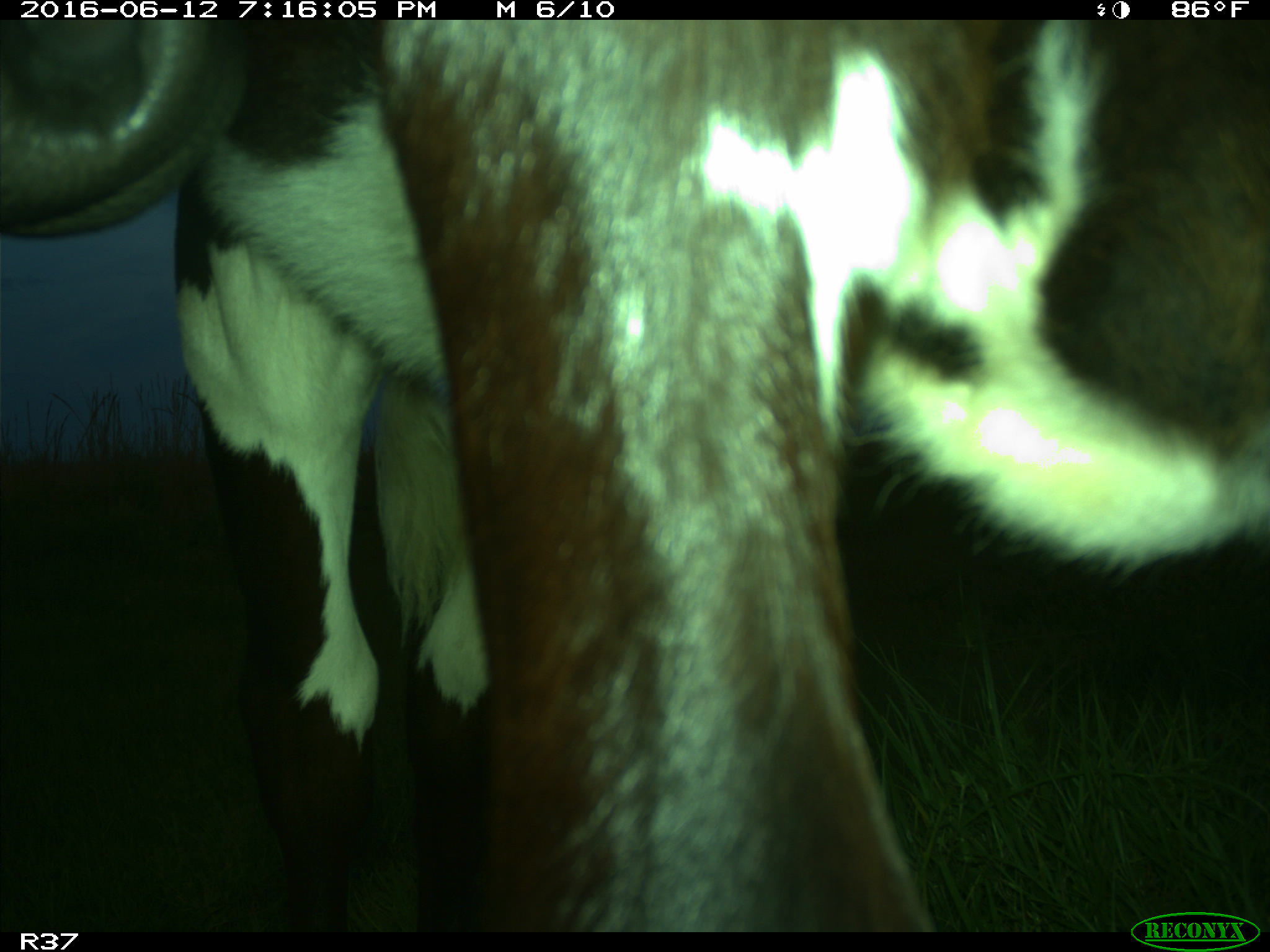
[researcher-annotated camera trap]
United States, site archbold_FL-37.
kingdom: Animalia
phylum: Chordata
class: Mammalia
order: Artiodactyla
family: Bovidae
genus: Bos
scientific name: Bos taurus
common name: domestic cow